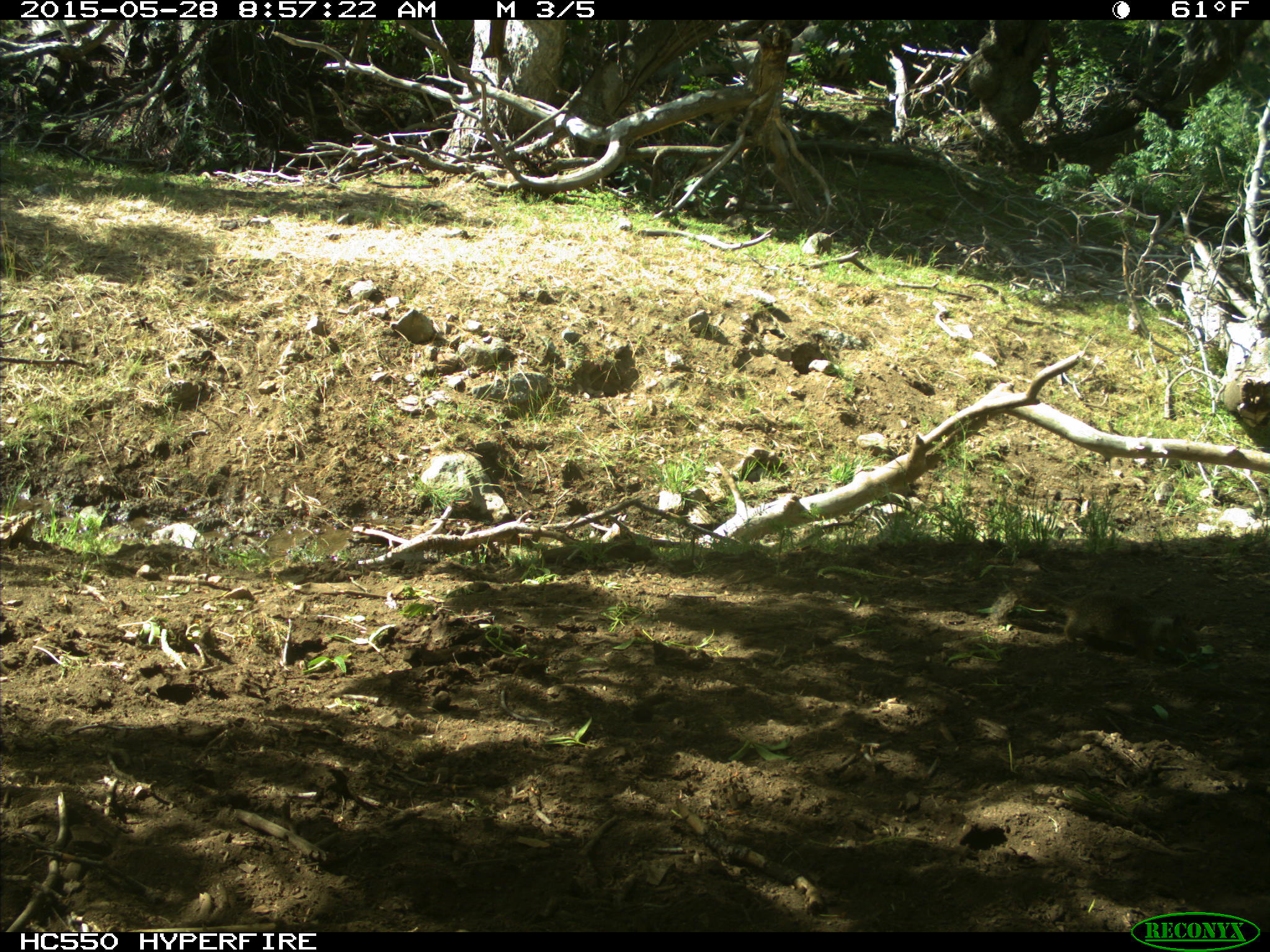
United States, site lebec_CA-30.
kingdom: Animalia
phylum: Chordata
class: Mammalia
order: Rodentia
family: Sciuridae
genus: Otospermophilus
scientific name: Otospermophilus beecheyi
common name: california ground squirrel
Otospermophilus beecheyi (california ground squirrel).